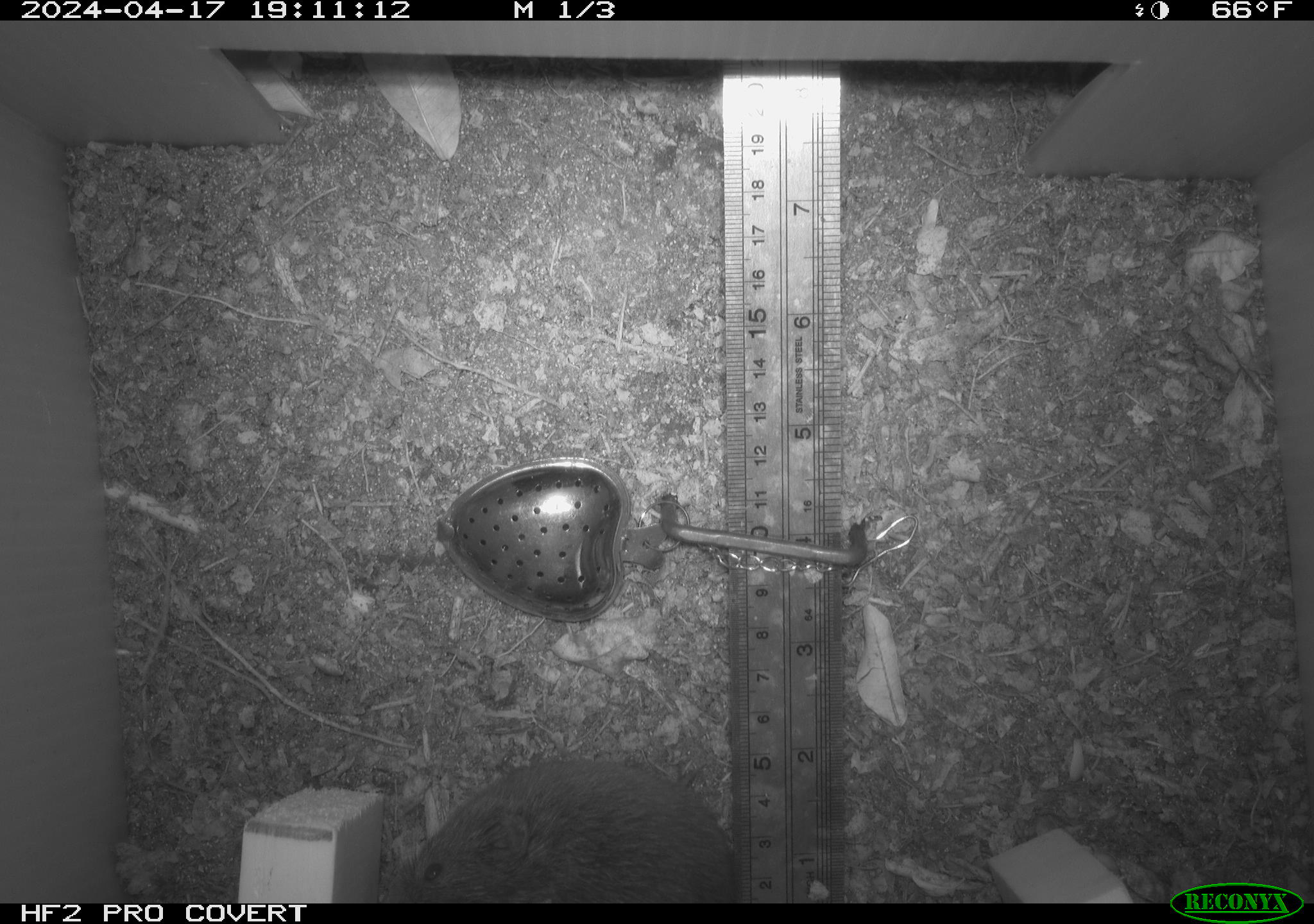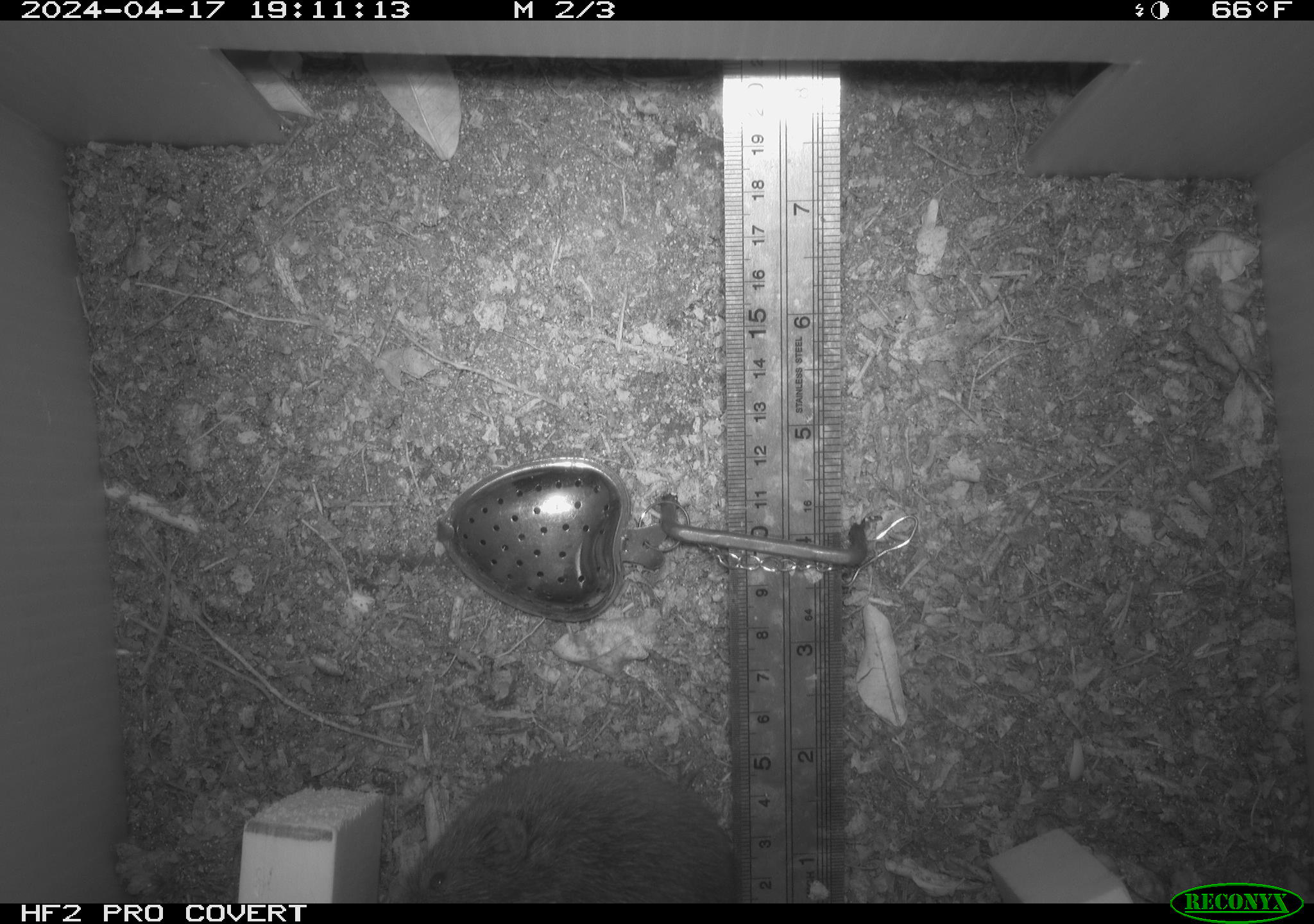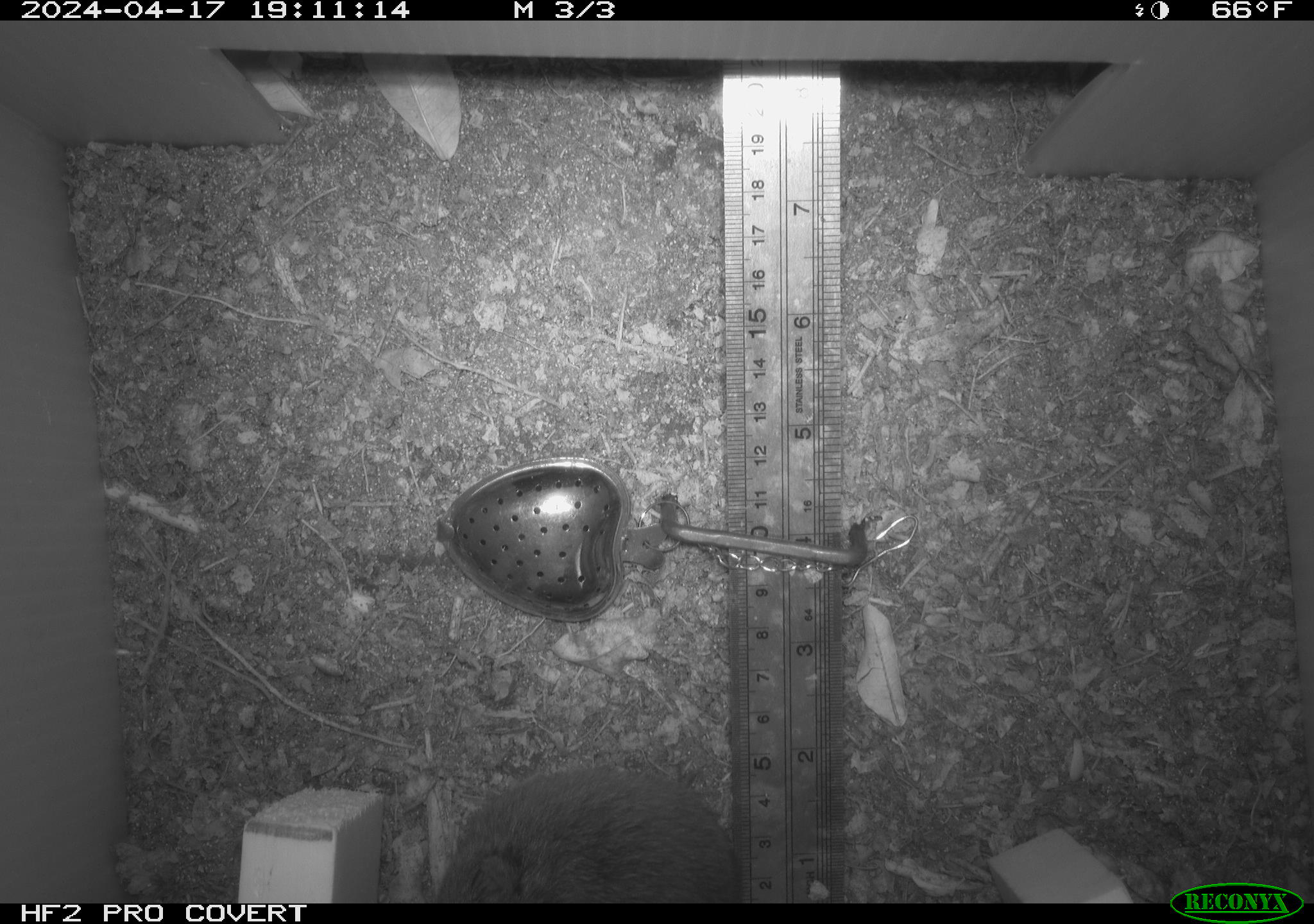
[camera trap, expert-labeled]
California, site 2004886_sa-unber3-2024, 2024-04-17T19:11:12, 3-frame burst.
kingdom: Animalia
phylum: Chordata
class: Mammalia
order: Rodentia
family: Cricetidae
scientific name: Arvicolinae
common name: voles, lemmings, and muskrats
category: arvicolinae subfamily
Arvicolinae subfamily (voles, lemmings, and muskrats) (Arvicolinae).